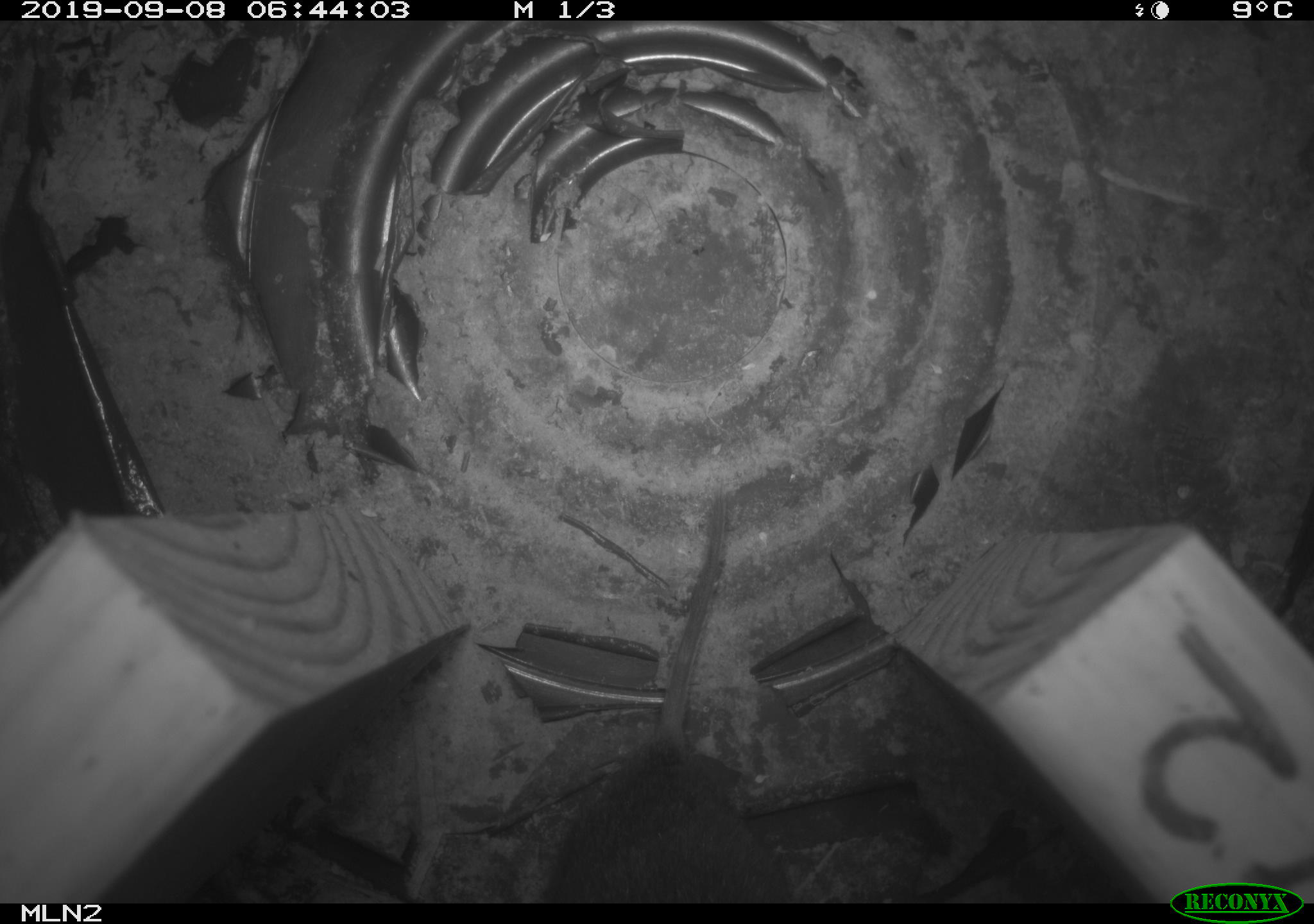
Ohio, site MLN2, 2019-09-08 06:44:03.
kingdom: Animalia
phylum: Chordata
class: Mammalia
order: Rodentia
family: Cricetidae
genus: Microtus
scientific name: Microtus pennsylvanicus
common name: meadow vole